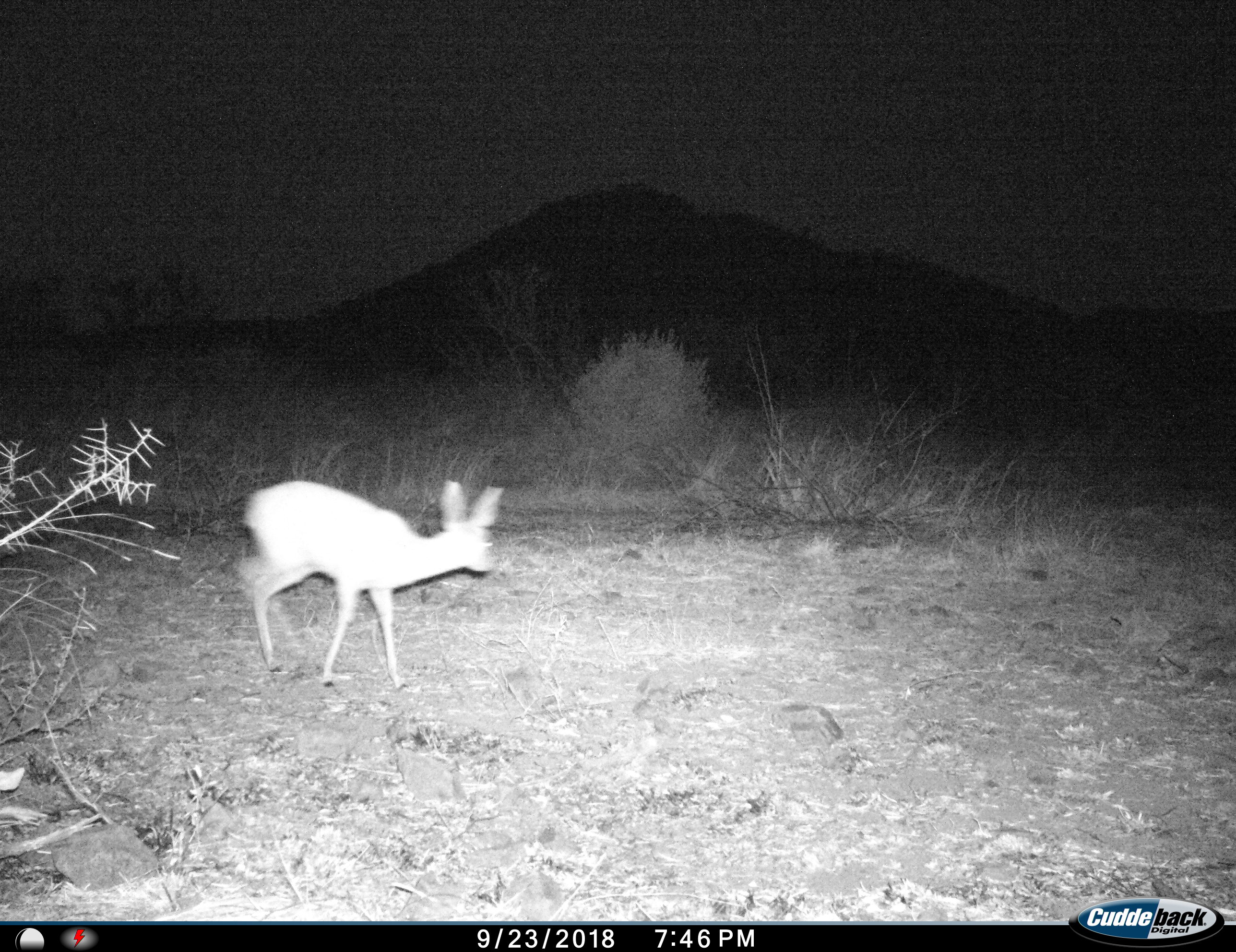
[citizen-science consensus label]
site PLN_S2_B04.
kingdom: Animalia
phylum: Chordata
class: Mammalia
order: Artiodactyla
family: Bovidae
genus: Raphicerus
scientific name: Raphicerus campestris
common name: steenbok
Steenbok (Raphicerus campestris), count 1. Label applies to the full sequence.